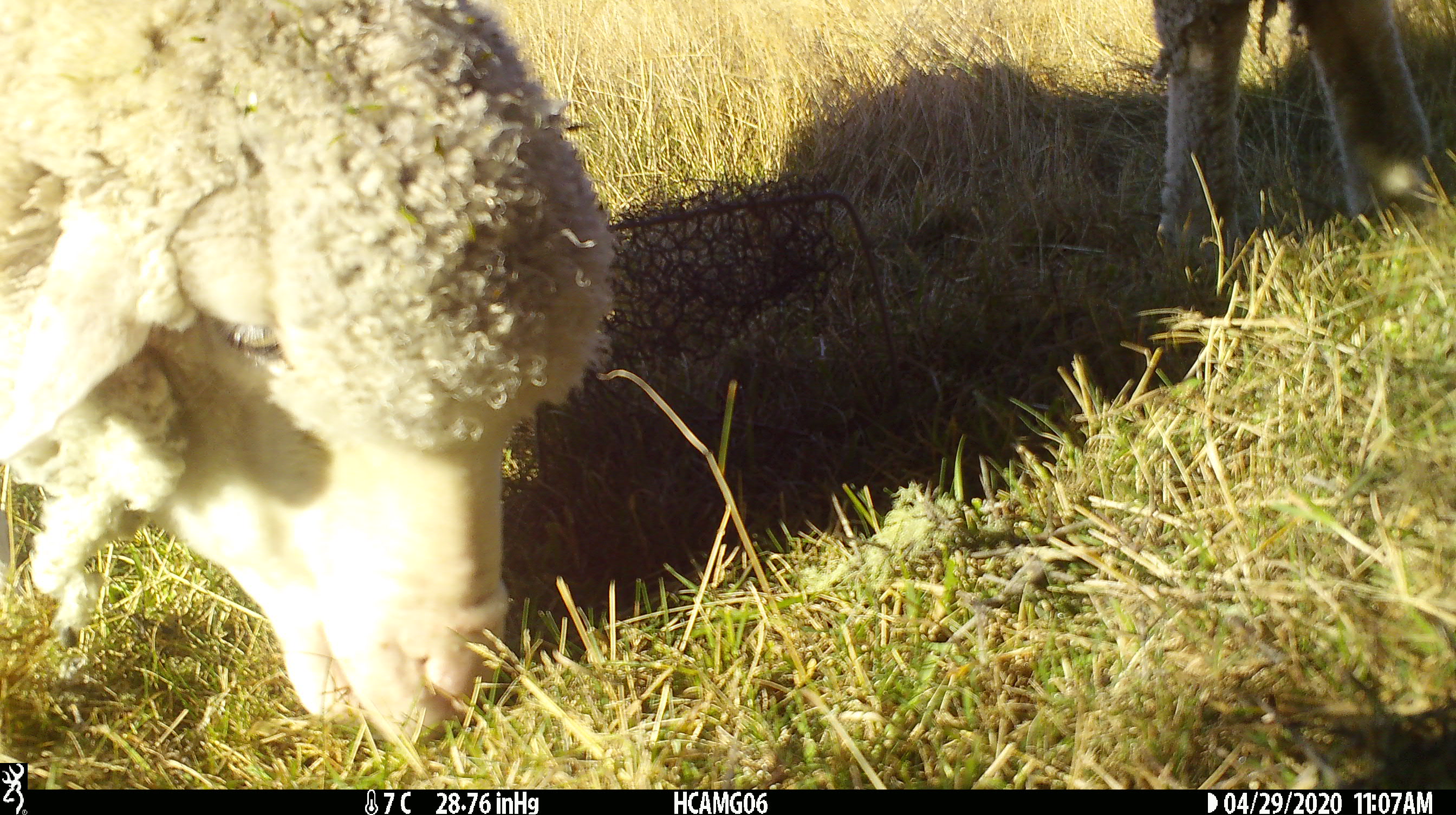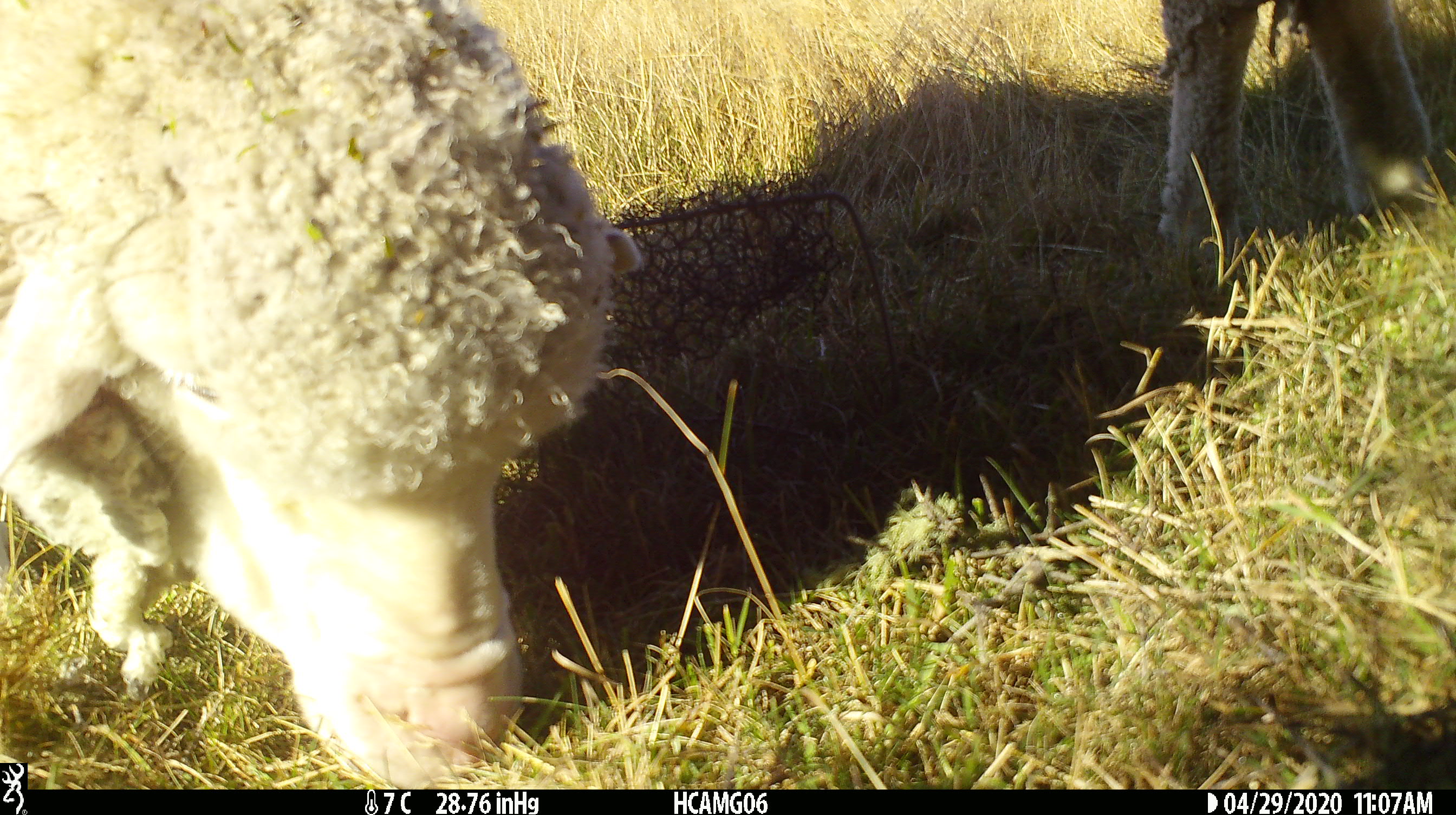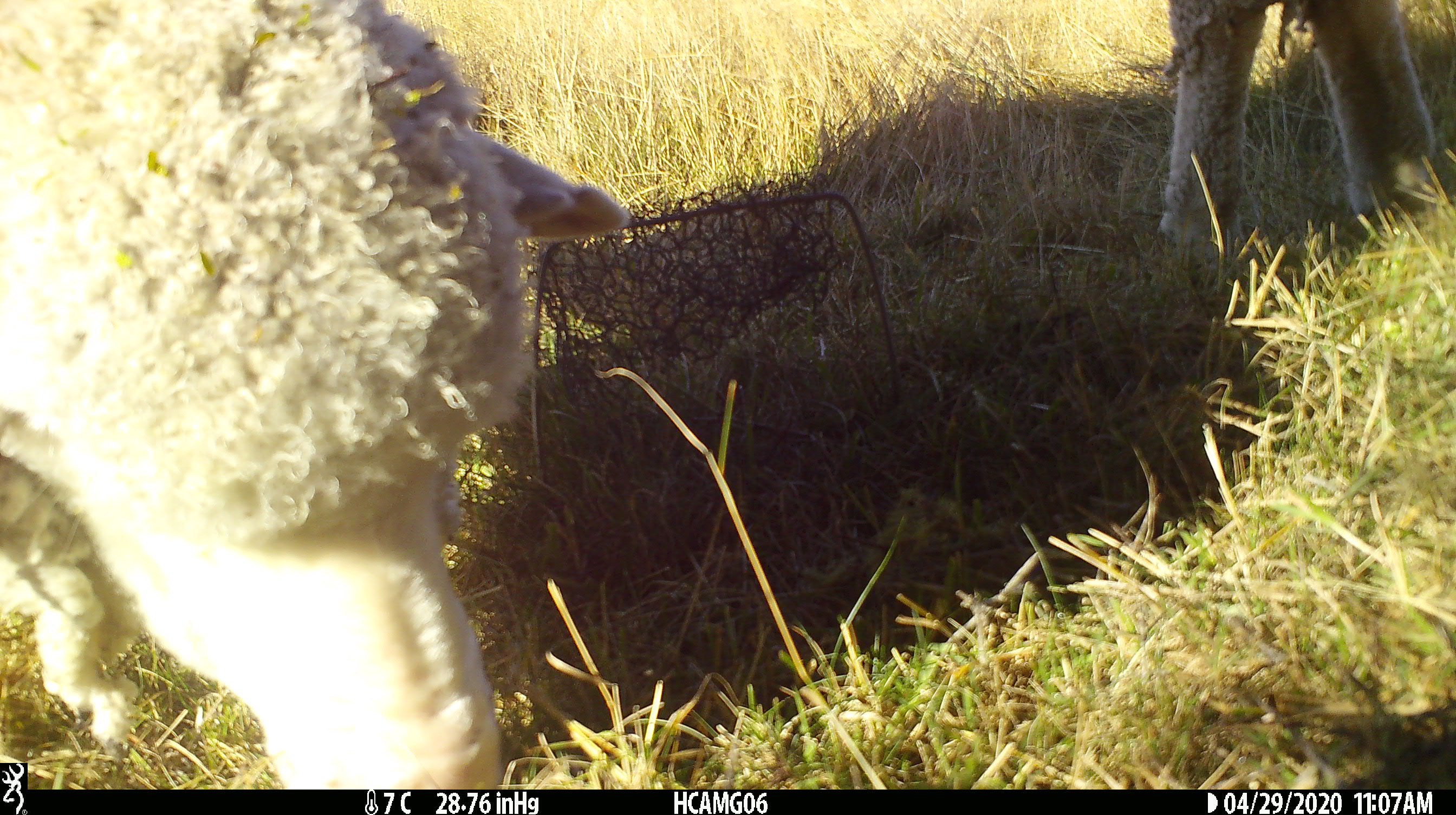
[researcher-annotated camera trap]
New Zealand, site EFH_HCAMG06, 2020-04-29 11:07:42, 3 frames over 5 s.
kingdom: Animalia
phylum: Chordata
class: Mammalia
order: Artiodactyla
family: Bovidae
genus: Ovis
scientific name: Ovis aries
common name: domestic sheep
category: sheep